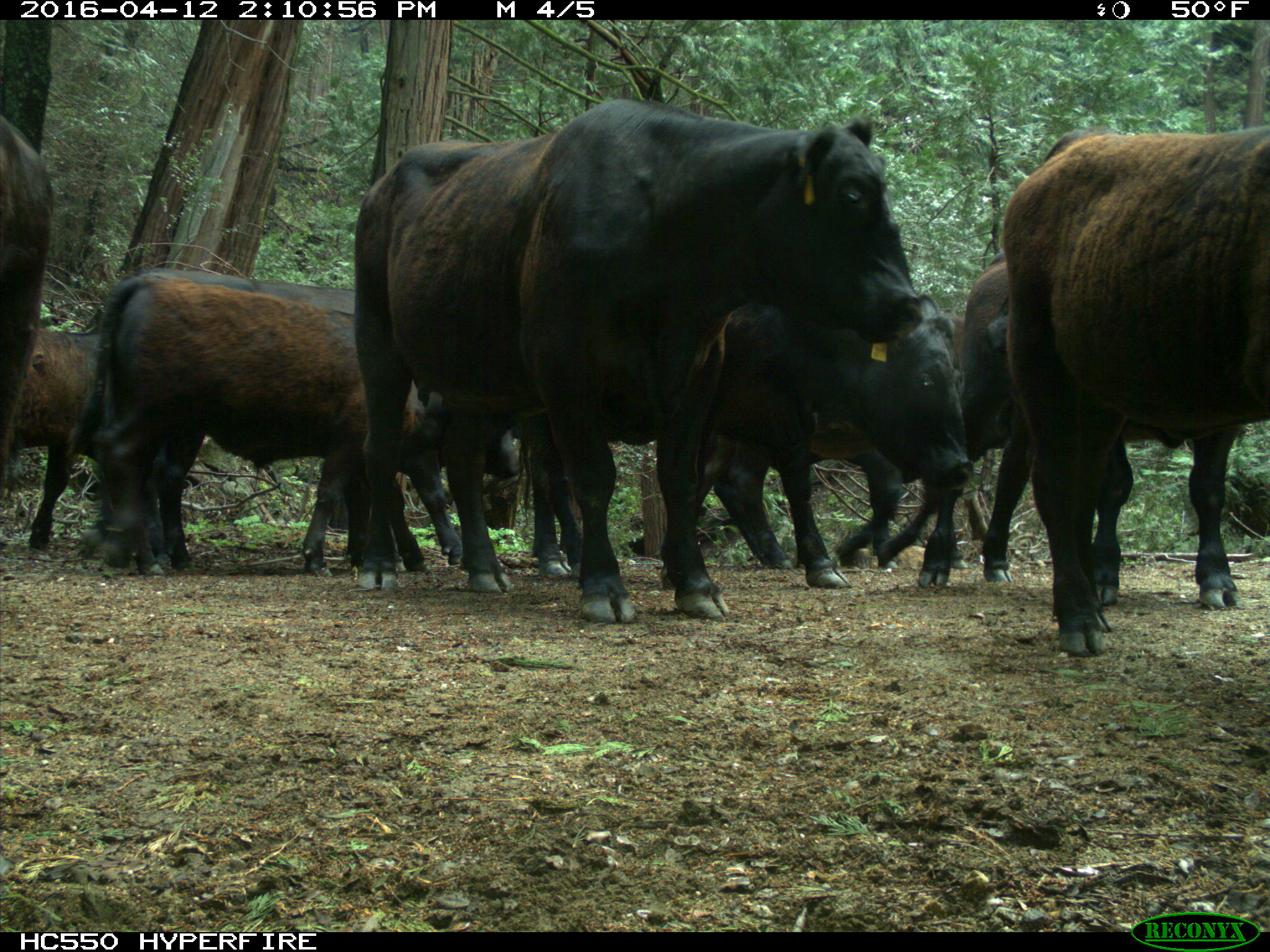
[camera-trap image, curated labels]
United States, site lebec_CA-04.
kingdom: Animalia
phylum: Chordata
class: Mammalia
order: Artiodactyla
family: Bovidae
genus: Bos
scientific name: Bos taurus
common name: domestic cow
Bos taurus (domestic cow).